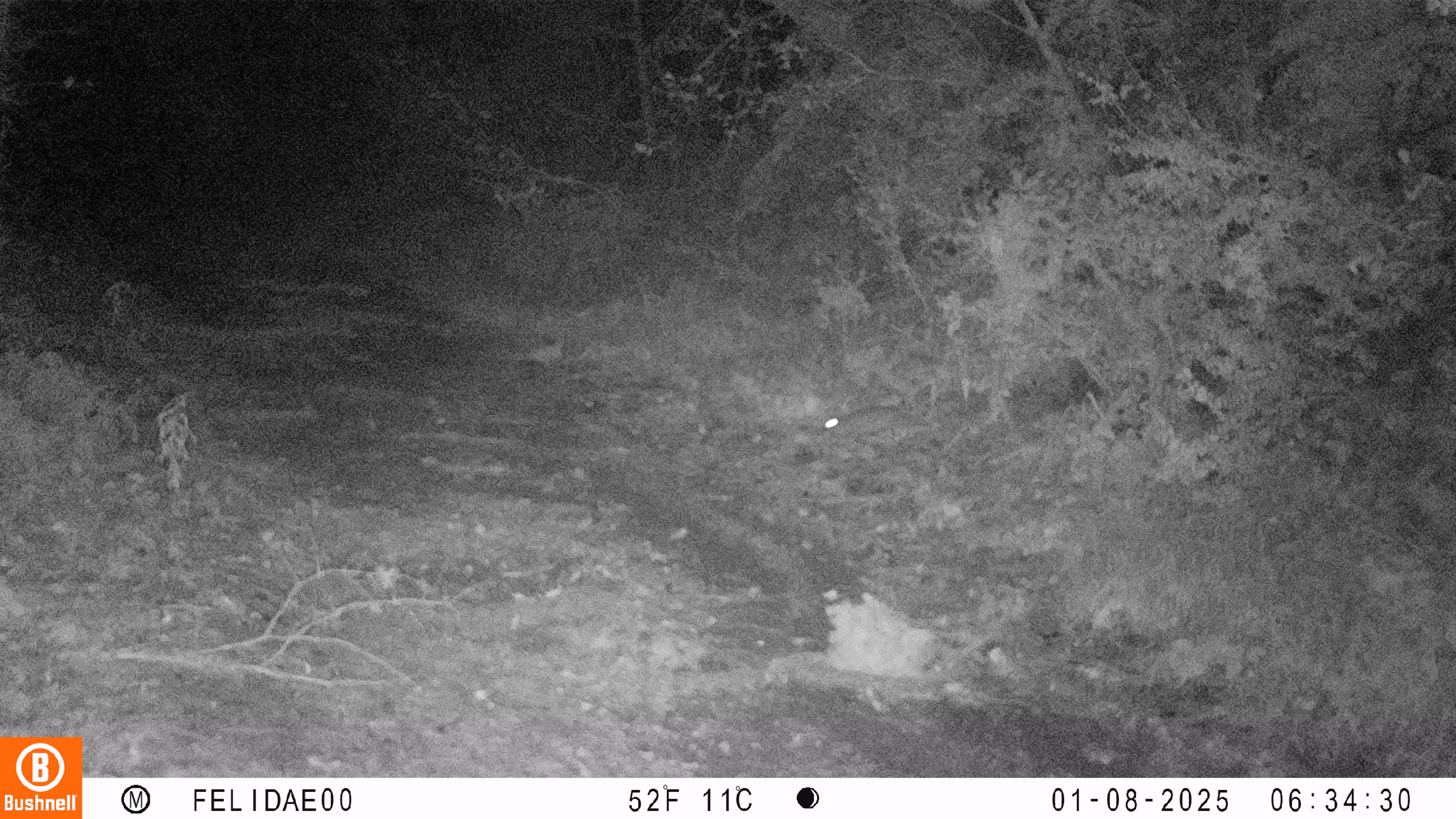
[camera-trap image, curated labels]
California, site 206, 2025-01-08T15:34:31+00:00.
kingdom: Animalia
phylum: Chordata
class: Mammalia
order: Lagomorpha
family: Leporidae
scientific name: Leporidae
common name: rabbit